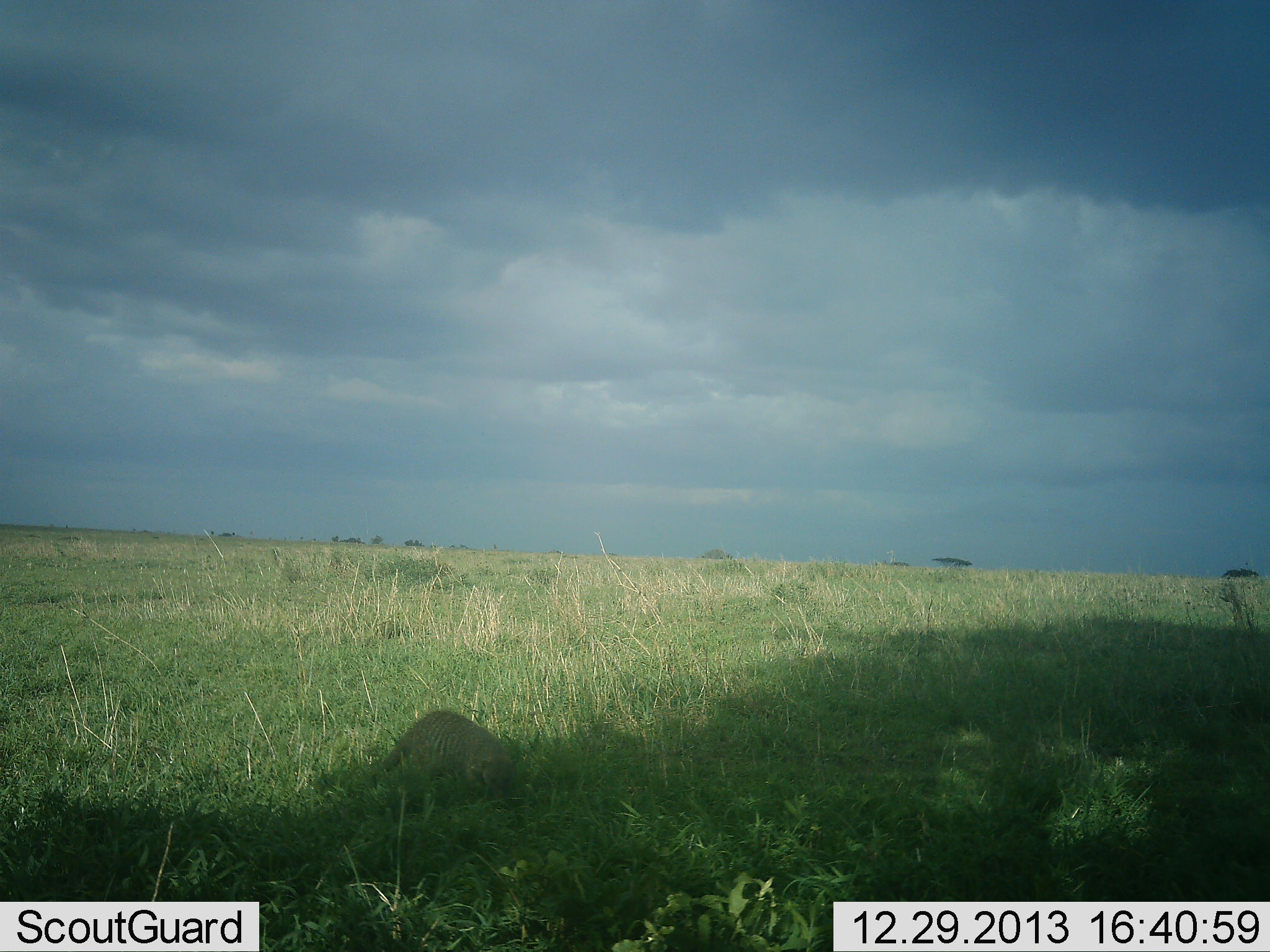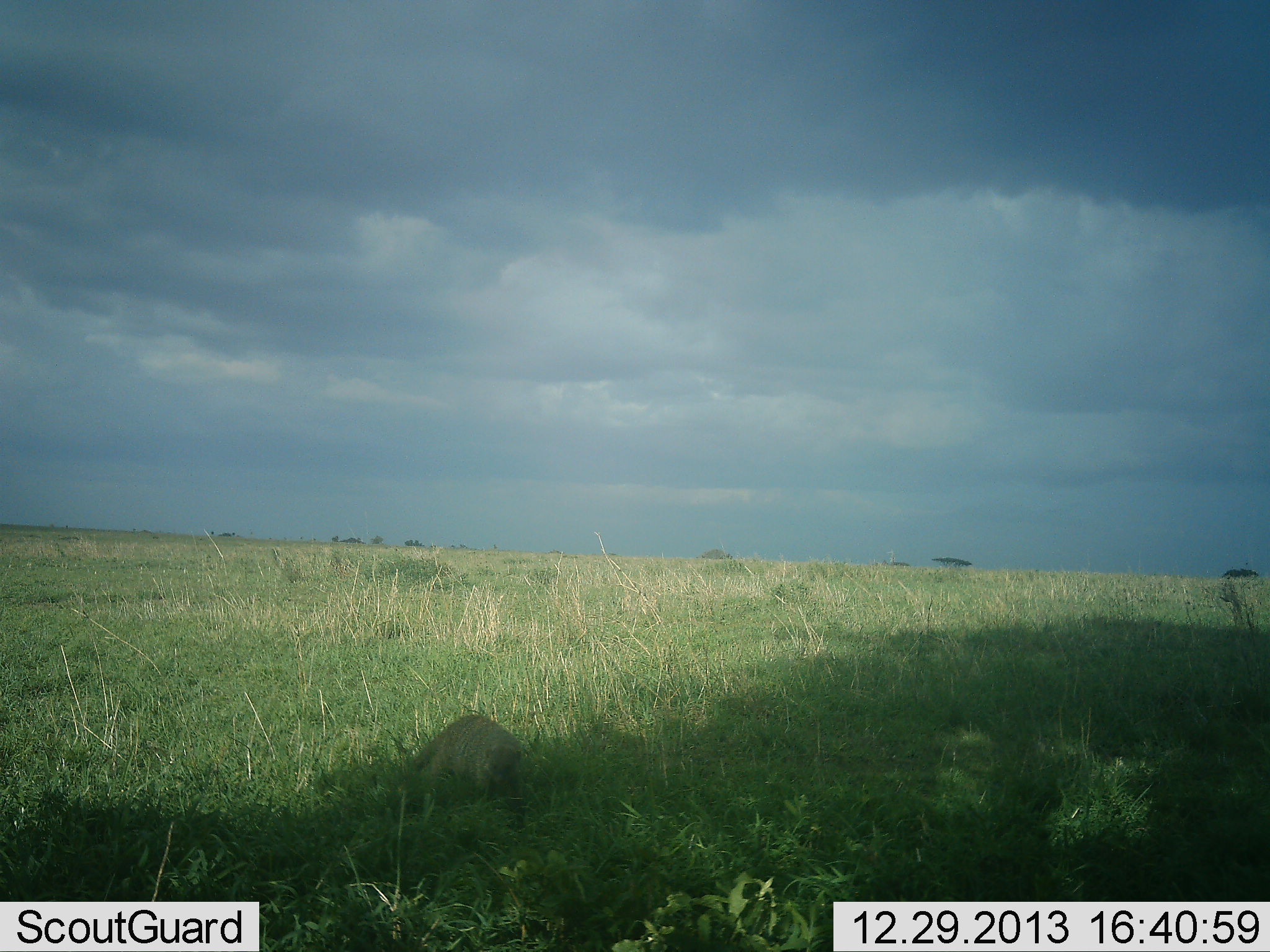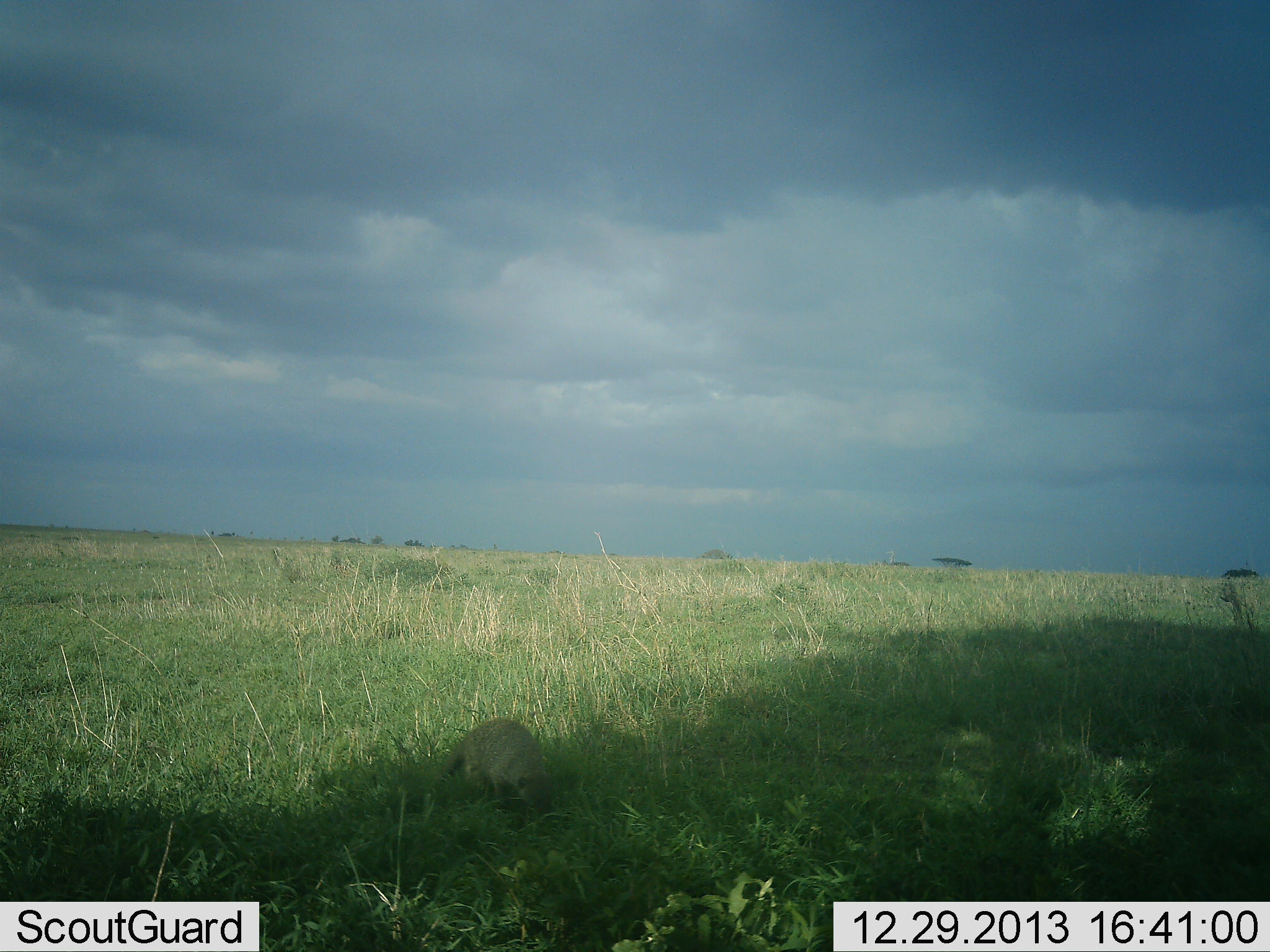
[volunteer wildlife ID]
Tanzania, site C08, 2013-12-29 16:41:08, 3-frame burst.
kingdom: Animalia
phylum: Chordata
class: Mammalia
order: Carnivora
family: Herpestidae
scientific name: Herpestidae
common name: mongoose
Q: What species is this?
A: Mongoose (Herpestidae).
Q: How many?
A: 1.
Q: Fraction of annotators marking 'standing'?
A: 9%.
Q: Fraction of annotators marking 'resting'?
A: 0%.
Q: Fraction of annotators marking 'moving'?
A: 91%.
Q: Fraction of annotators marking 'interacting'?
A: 0%.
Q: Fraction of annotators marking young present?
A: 0%.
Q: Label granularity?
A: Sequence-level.